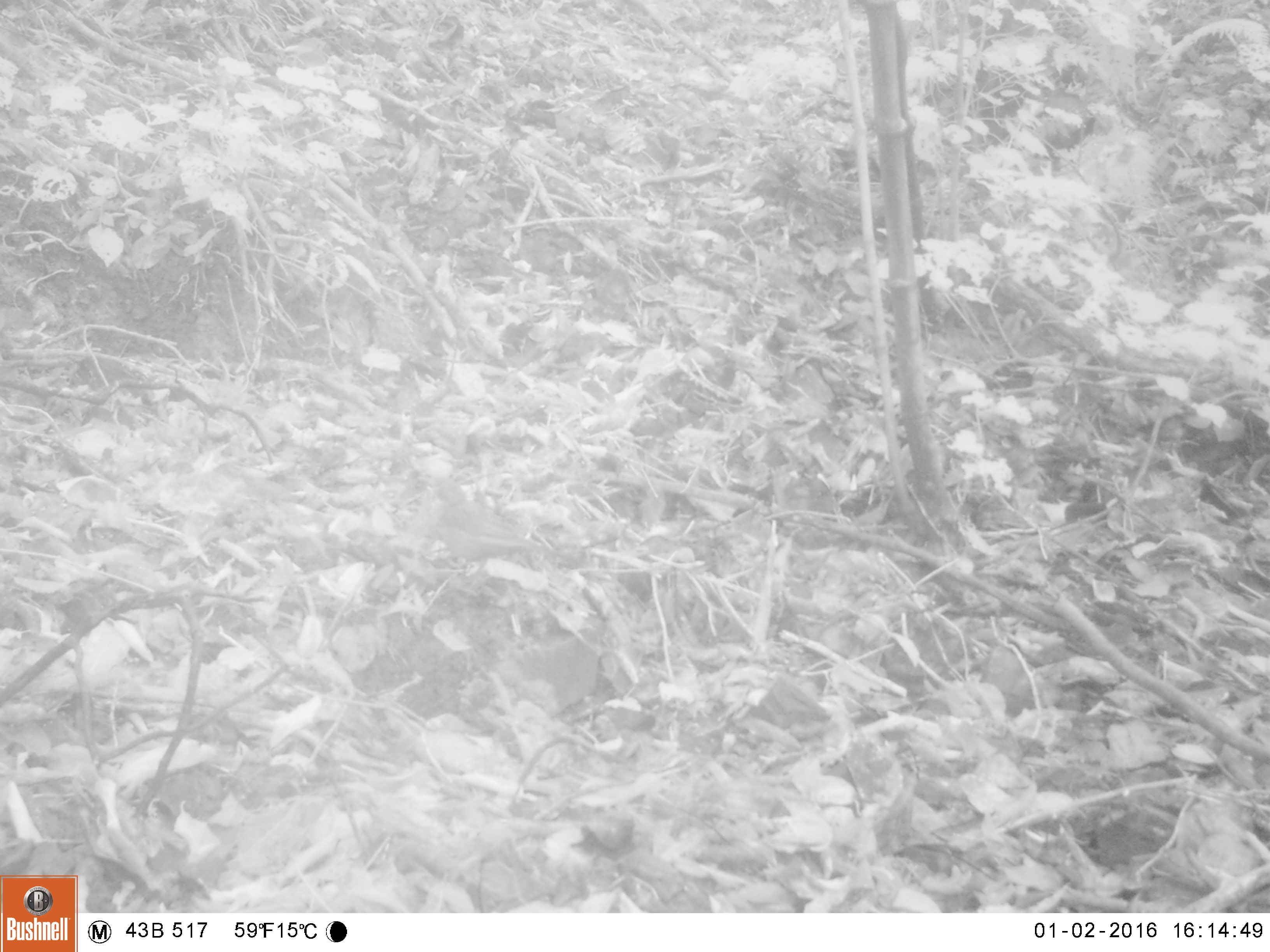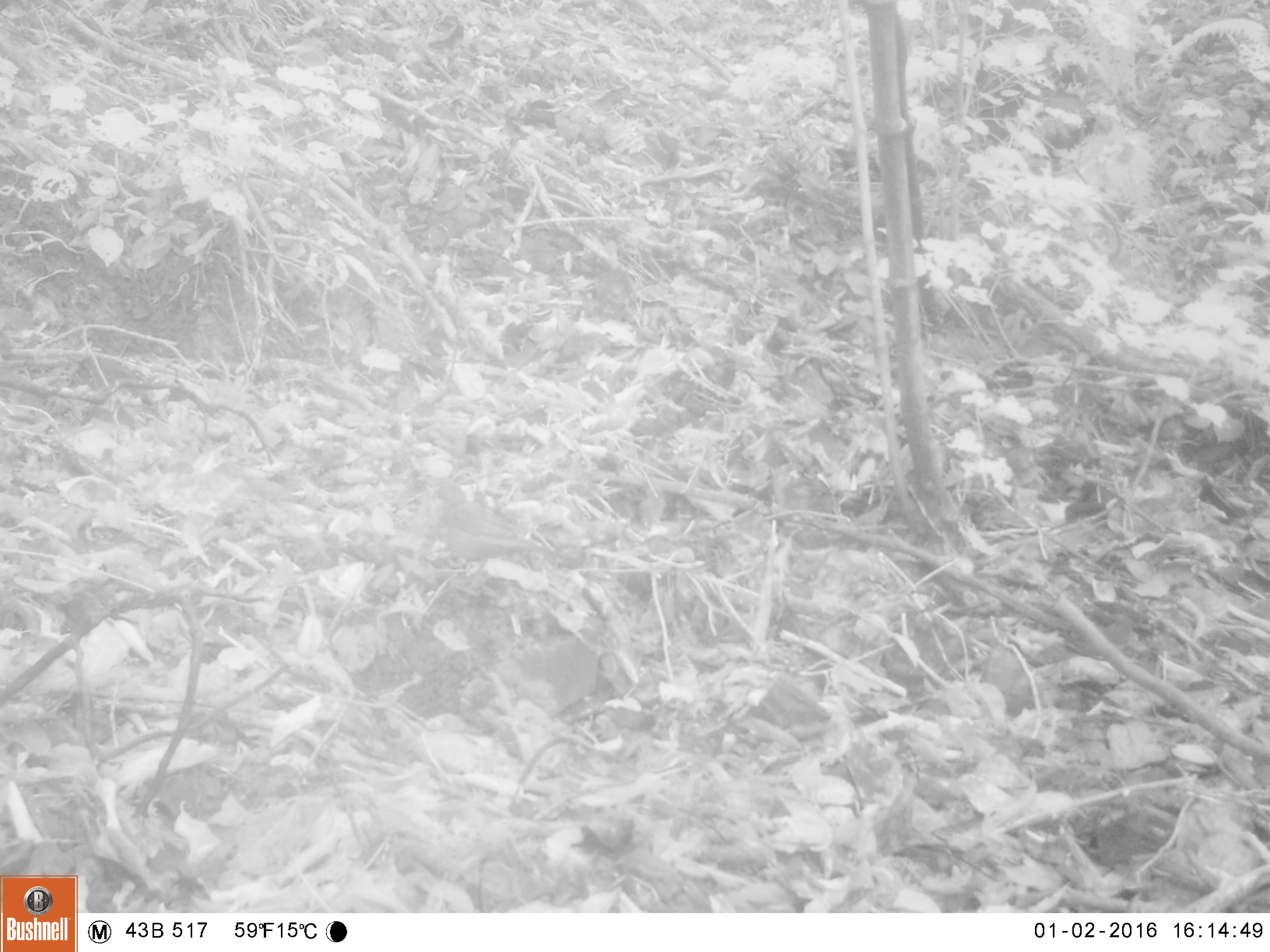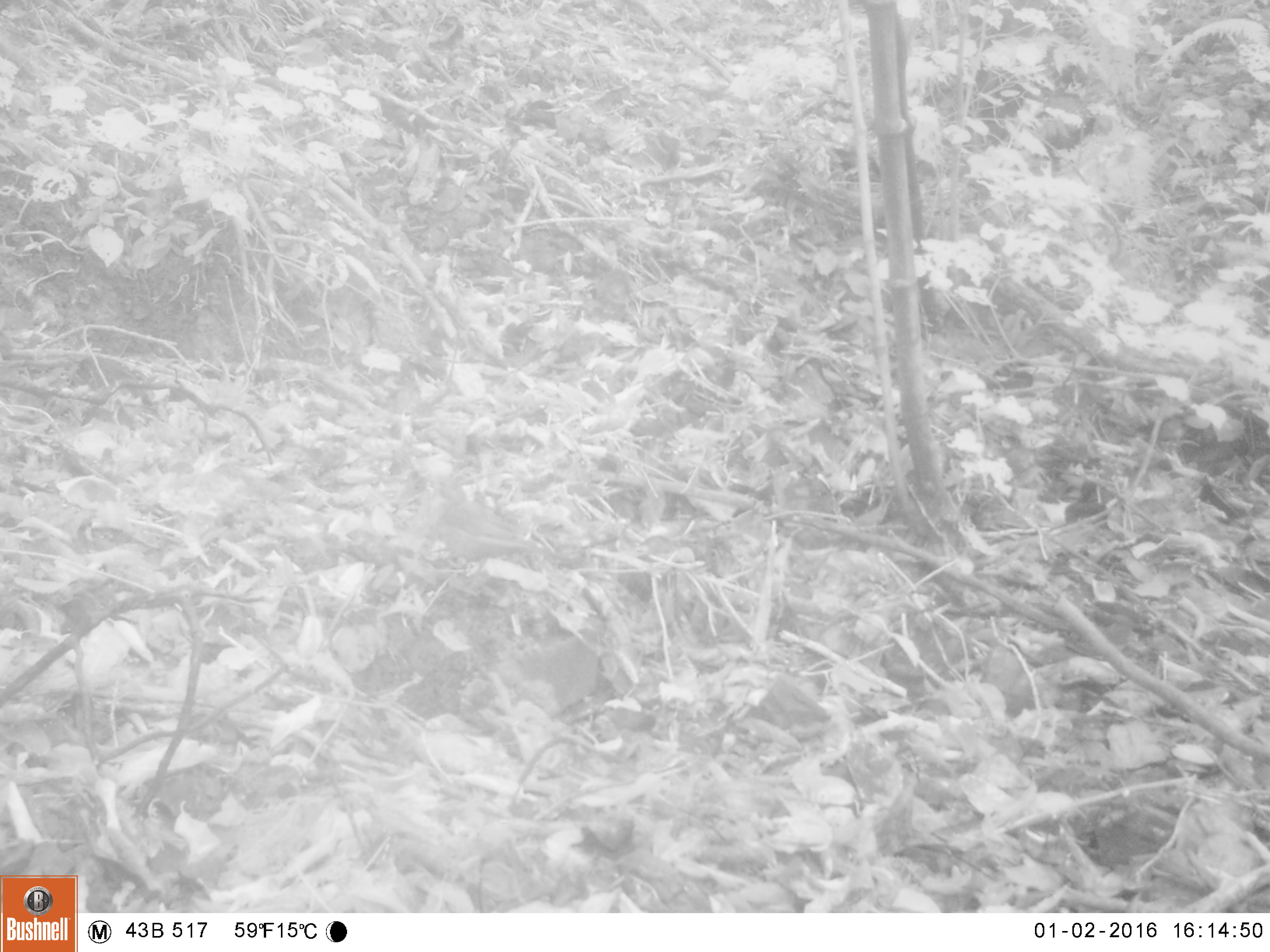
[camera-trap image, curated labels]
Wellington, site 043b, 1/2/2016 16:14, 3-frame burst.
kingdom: Animalia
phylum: Chordata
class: Aves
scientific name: Aves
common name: bird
Bird (Aves).